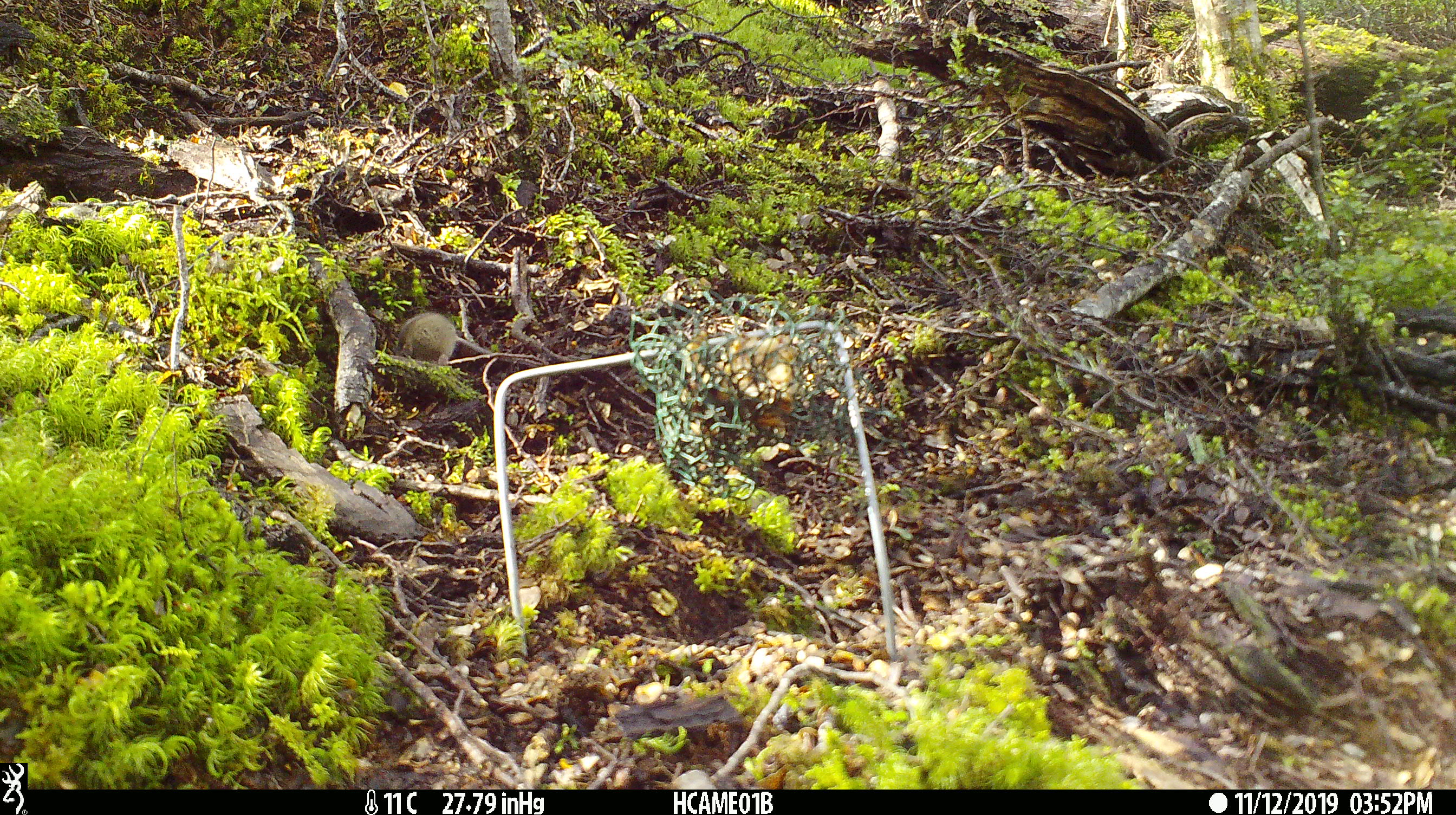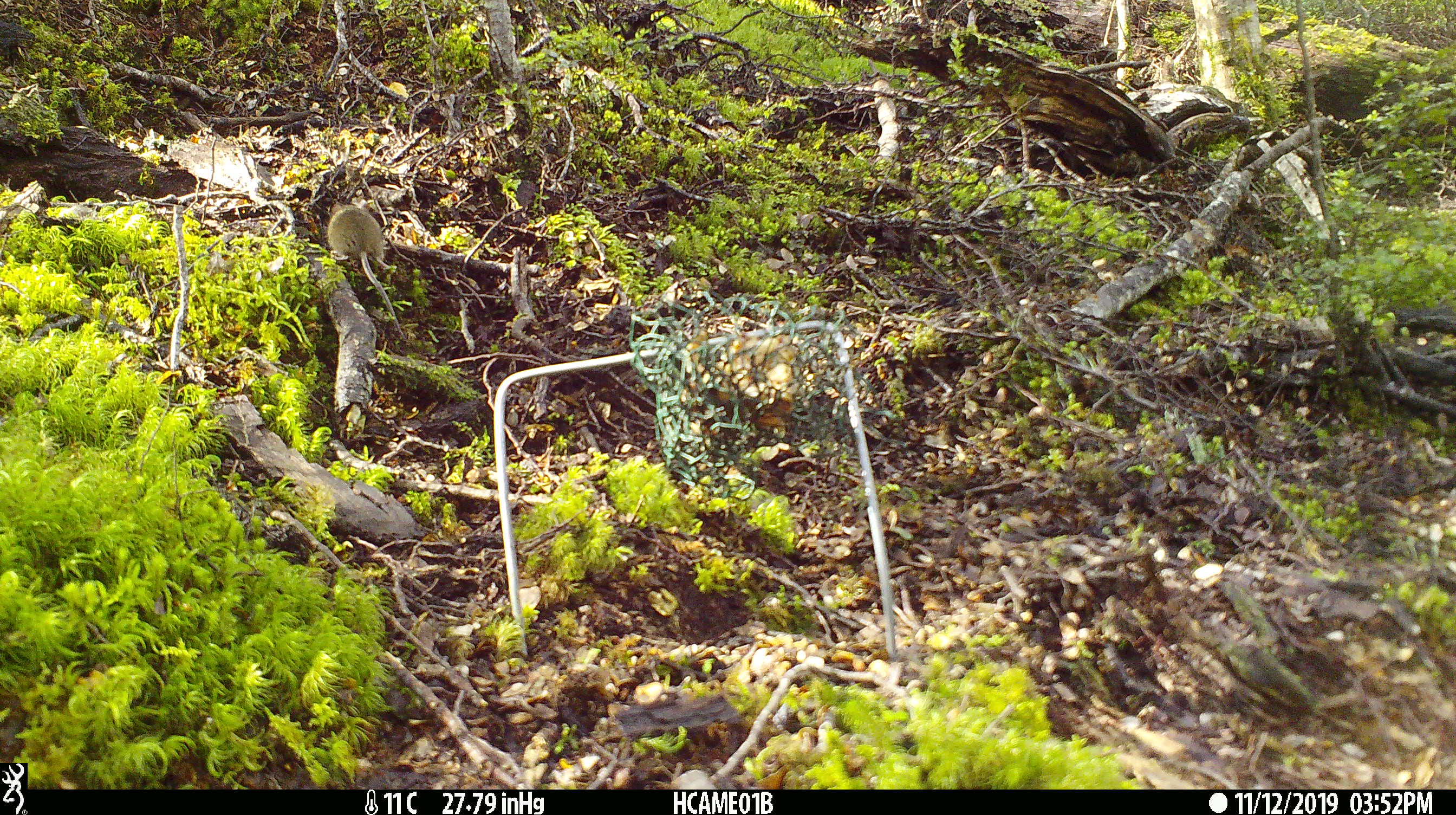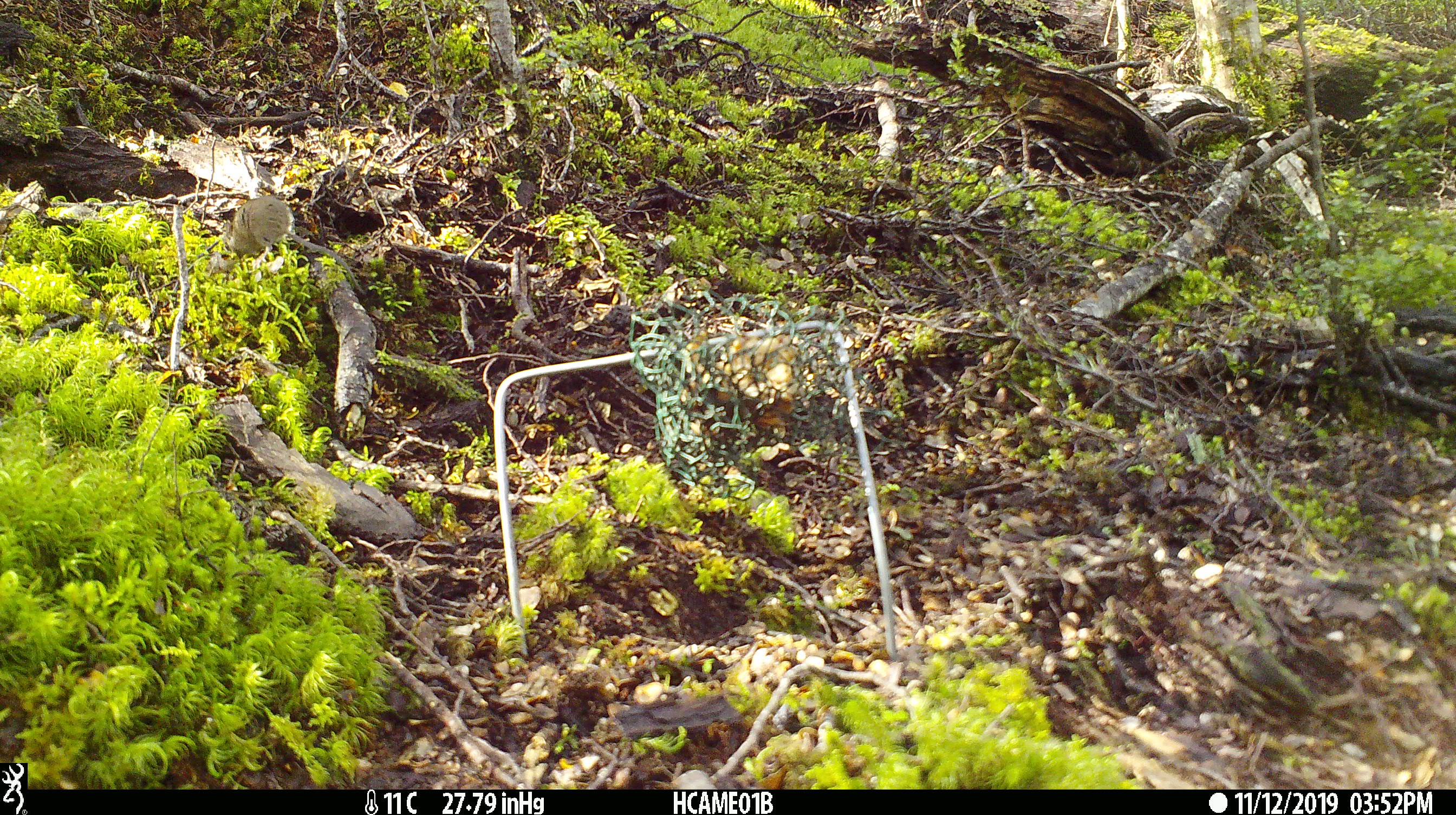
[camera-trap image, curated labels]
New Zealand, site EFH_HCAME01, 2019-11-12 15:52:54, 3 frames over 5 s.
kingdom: Animalia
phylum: Chordata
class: Mammalia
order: Rodentia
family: Muridae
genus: Mus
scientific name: Mus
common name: mouse